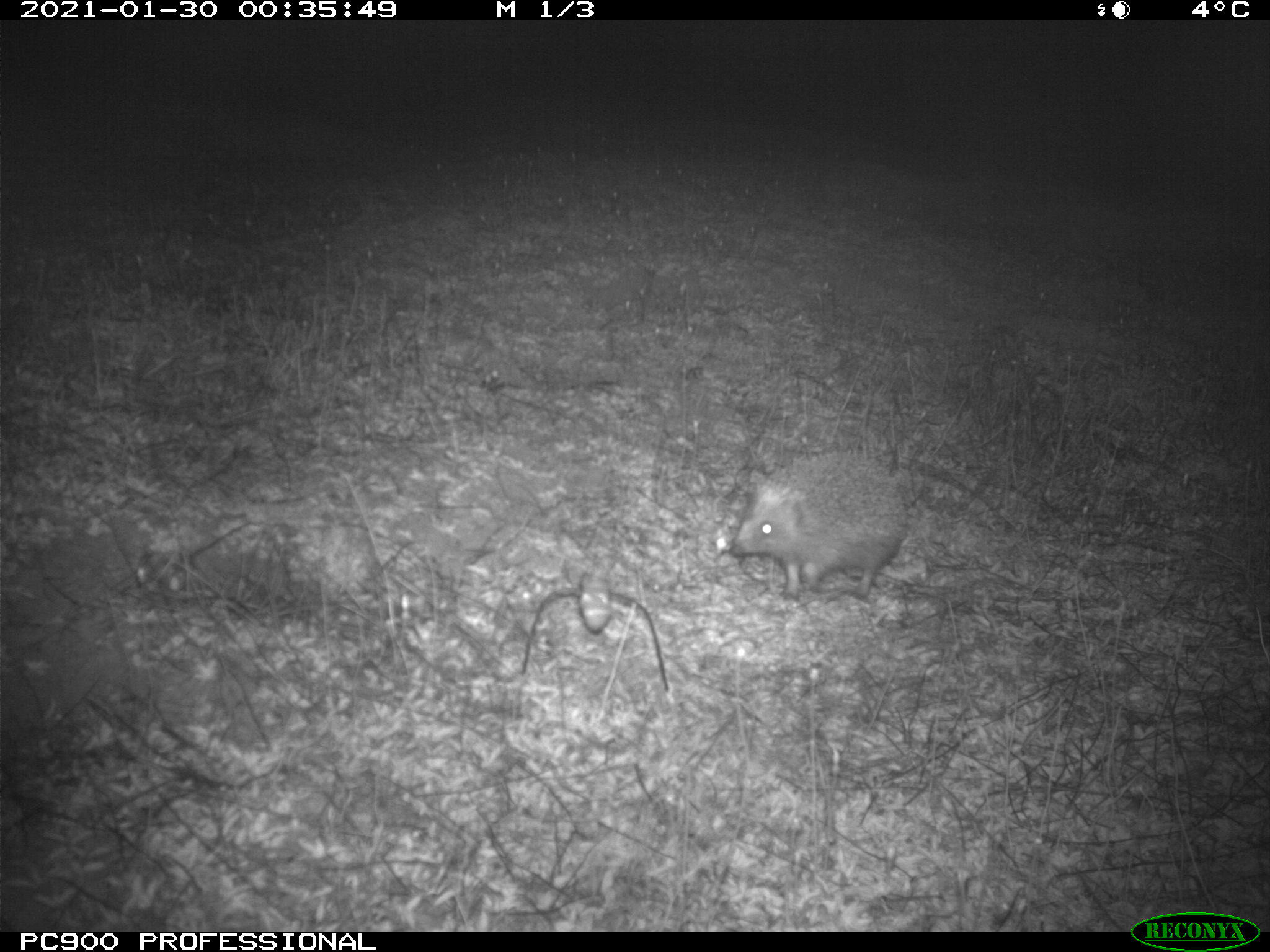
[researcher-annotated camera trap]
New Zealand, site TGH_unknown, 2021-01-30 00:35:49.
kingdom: Animalia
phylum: Chordata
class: Mammalia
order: Eulipotyphla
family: Erinaceidae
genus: Erinaceus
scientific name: Erinaceus europaeus europaeus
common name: european hedgehog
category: hedgehog